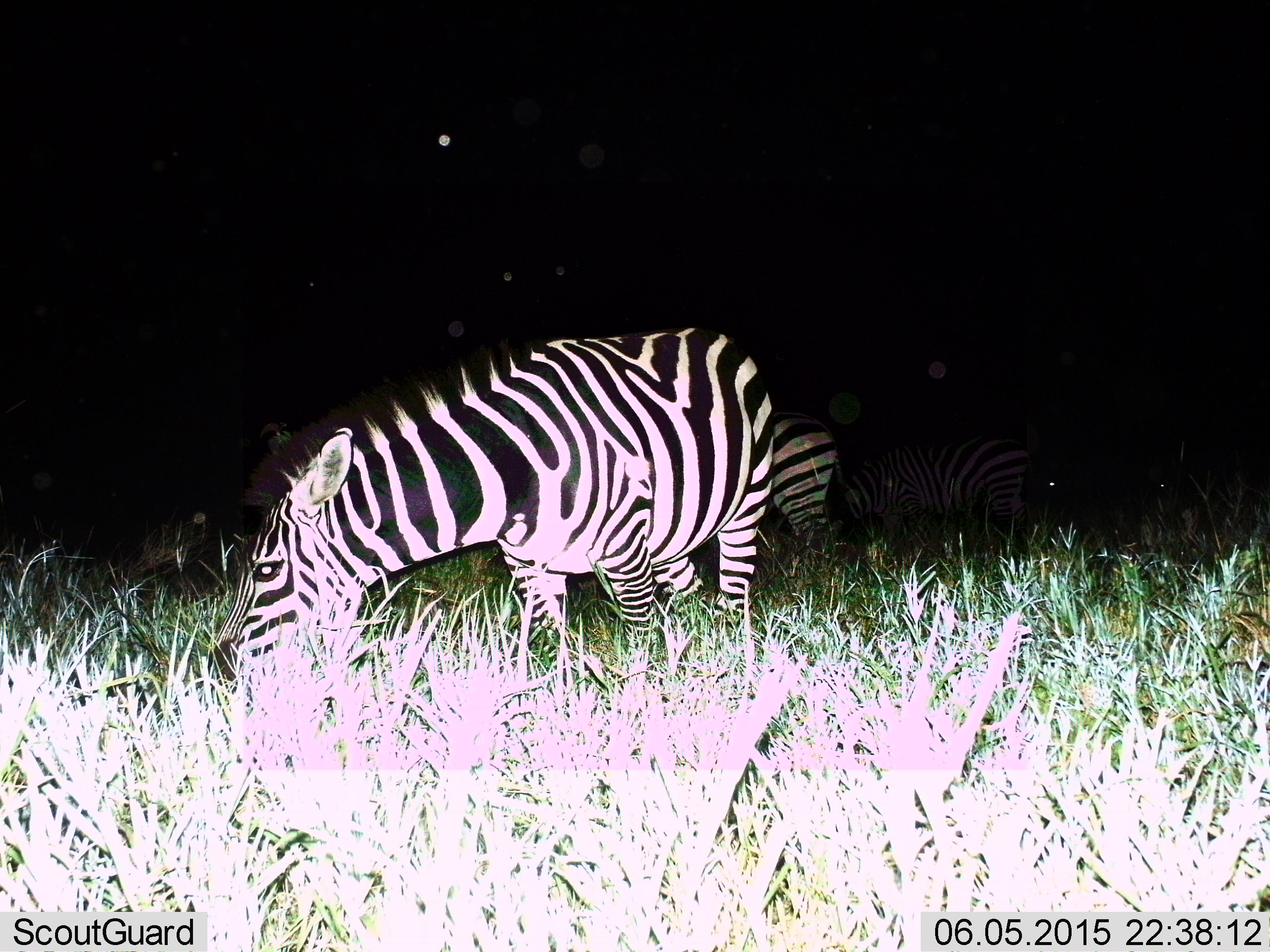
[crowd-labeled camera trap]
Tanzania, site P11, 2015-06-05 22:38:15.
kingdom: Animalia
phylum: Chordata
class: Mammalia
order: Perissodactyla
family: Equidae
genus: Equus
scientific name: Equus quagga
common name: plains zebra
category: zebra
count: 3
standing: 40%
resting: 10%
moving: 10%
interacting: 0%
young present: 0%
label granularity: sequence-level